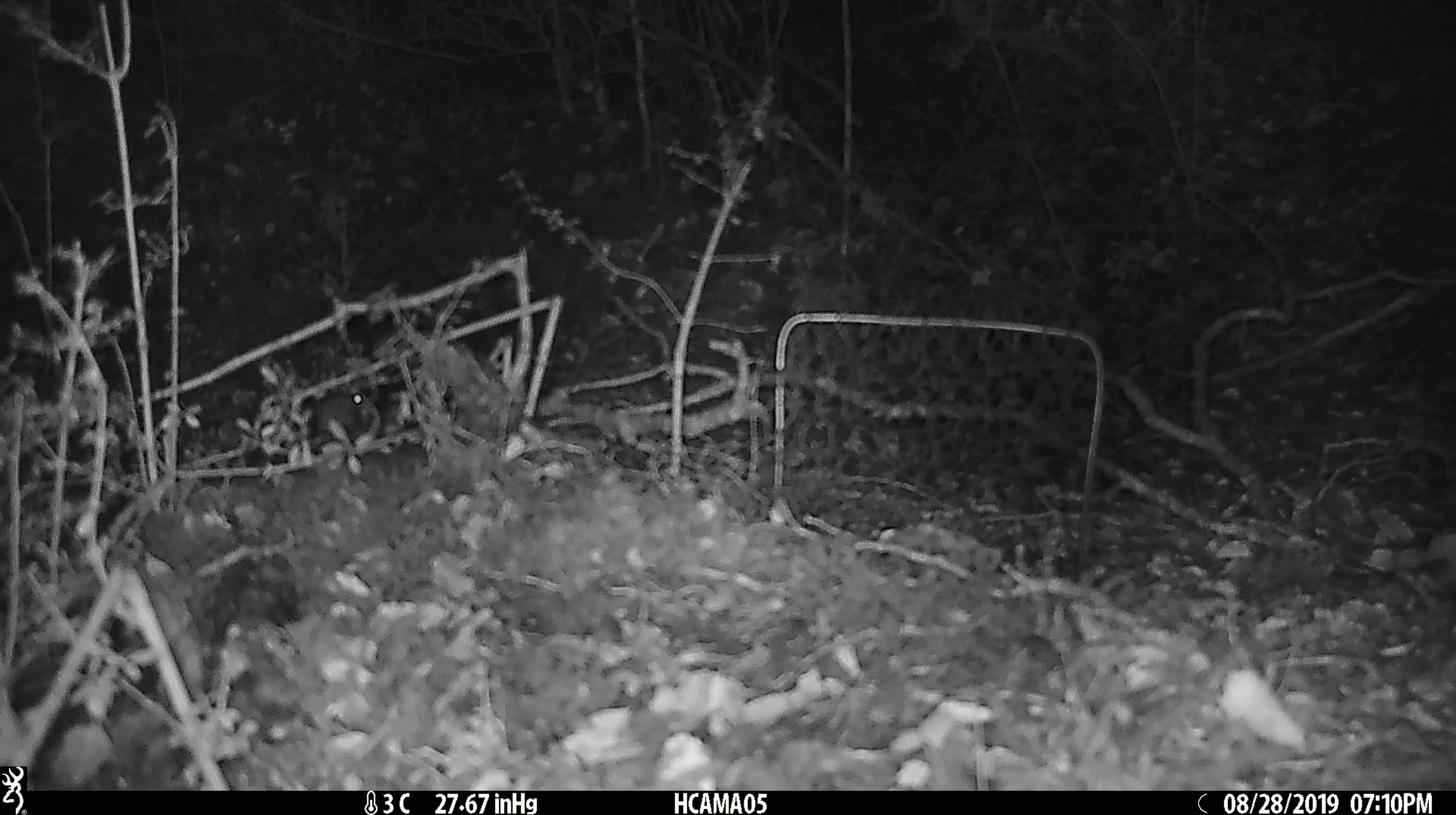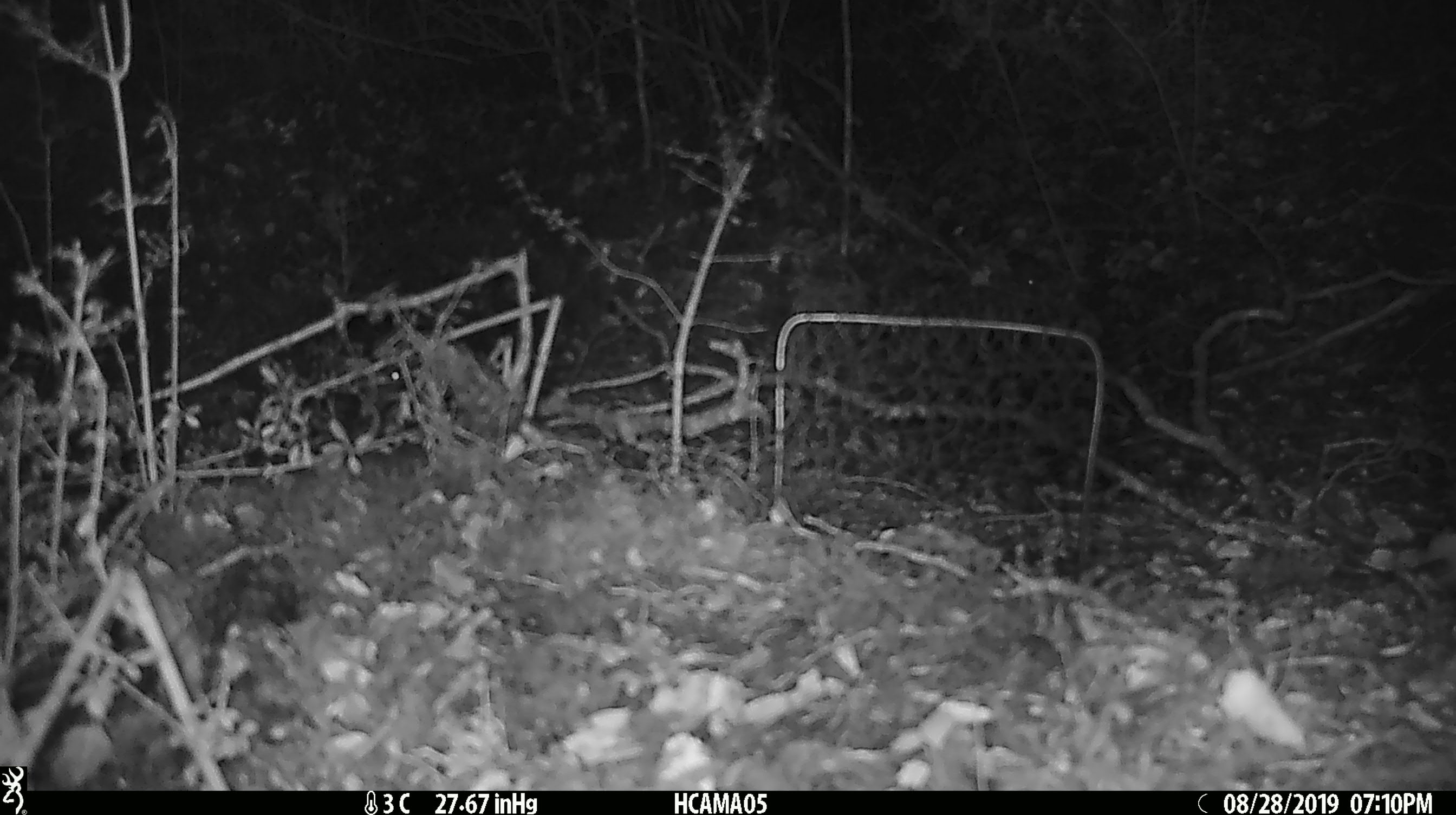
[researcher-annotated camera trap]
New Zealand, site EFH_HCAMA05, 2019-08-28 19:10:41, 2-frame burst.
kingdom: Animalia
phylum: Chordata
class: Mammalia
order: Rodentia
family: Muridae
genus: Mus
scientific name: Mus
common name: mouse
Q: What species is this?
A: Mouse (Mus).